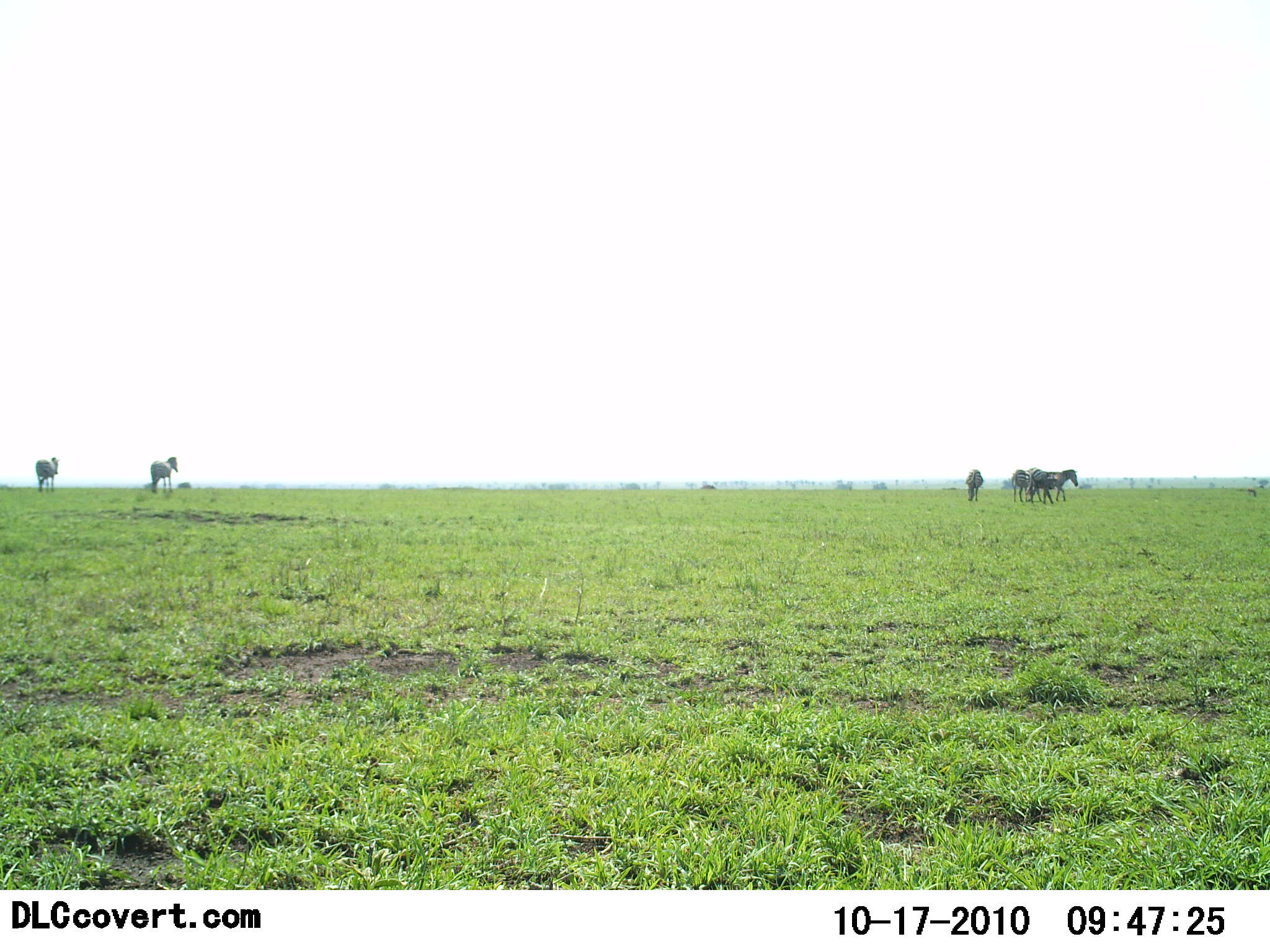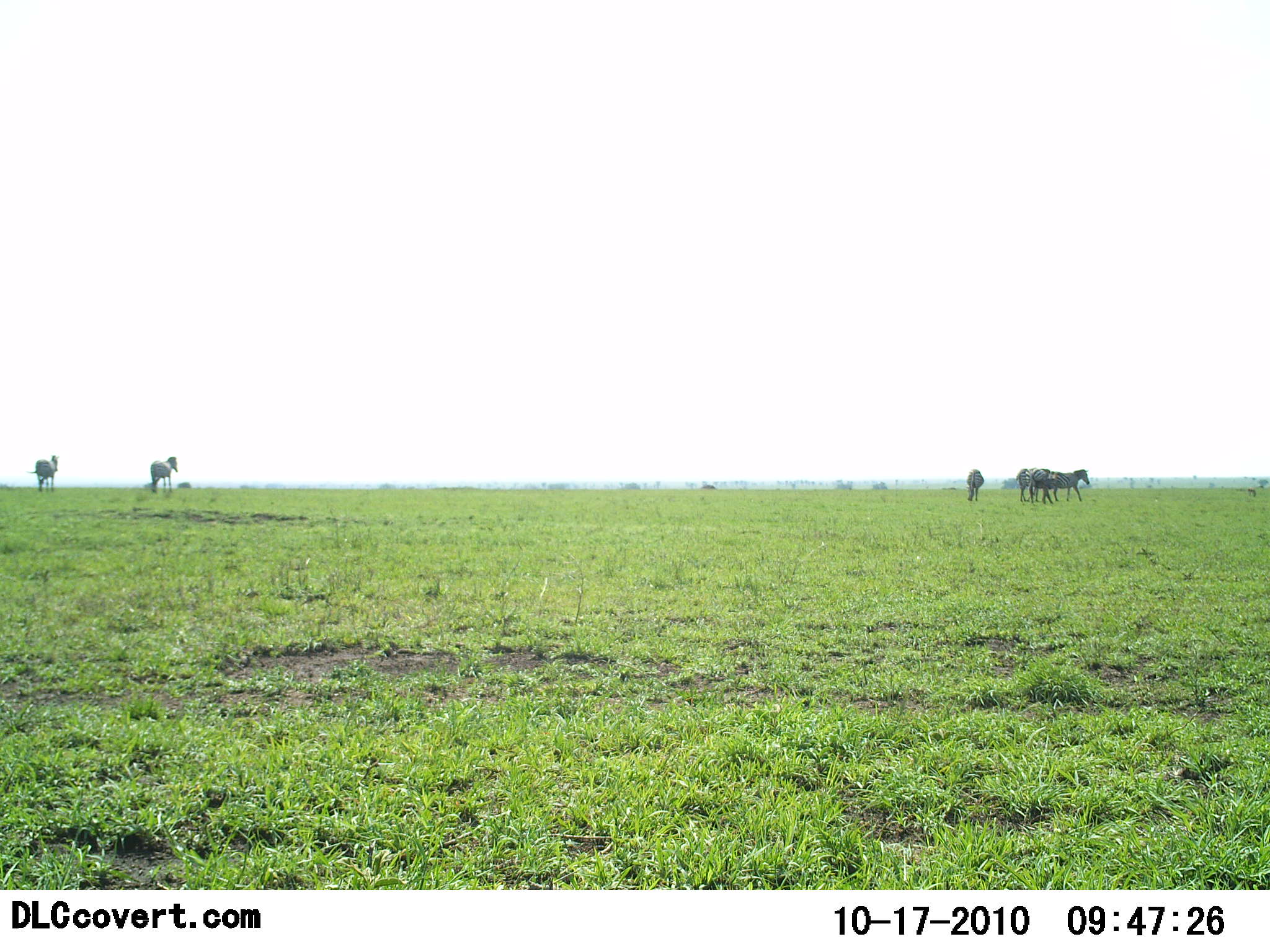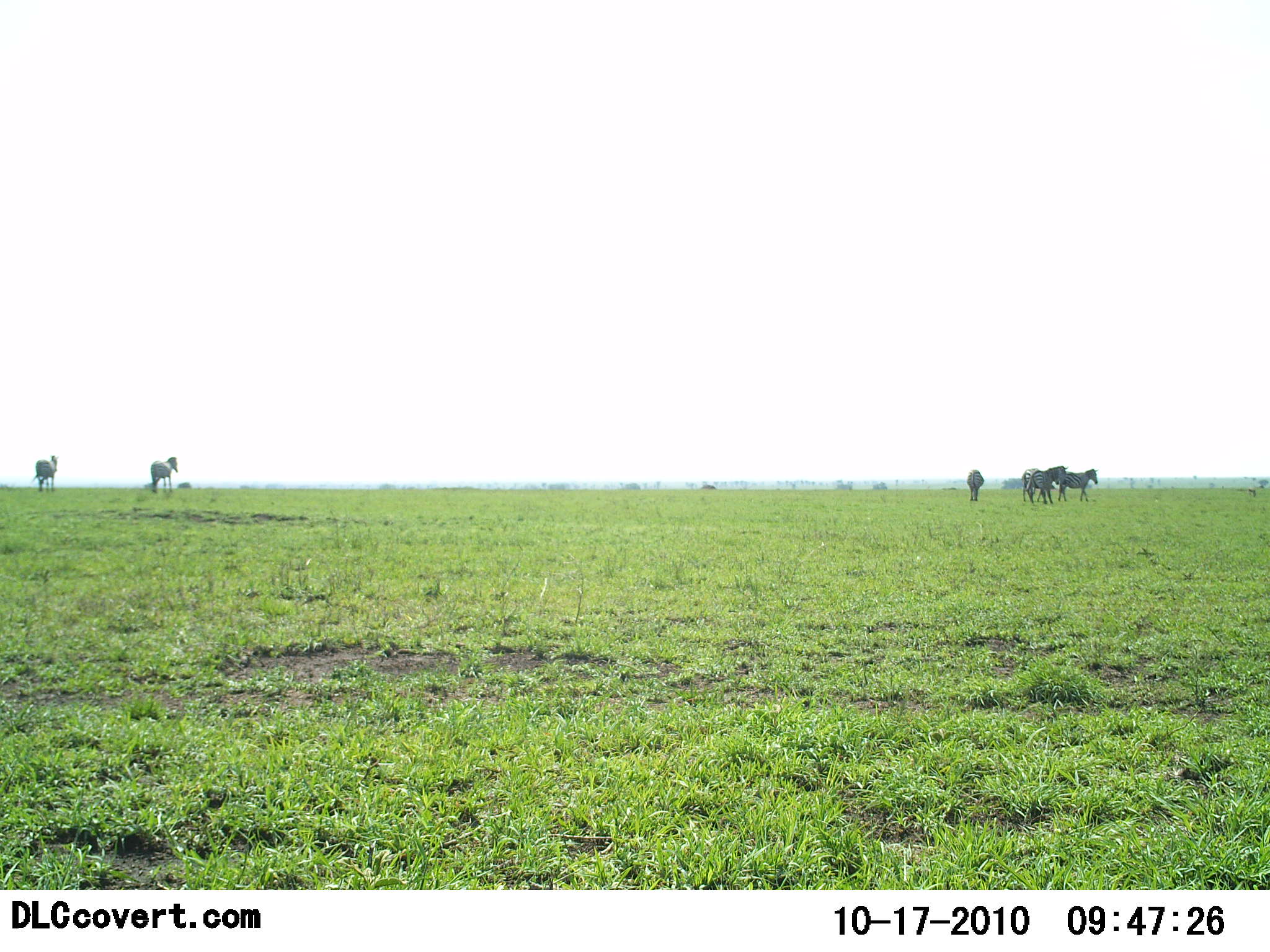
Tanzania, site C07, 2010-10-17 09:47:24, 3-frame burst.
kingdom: Animalia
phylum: Chordata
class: Mammalia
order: Perissodactyla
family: Equidae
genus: Equus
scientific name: Equus quagga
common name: plains zebra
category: zebra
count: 6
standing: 79%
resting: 0%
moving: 68%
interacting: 5%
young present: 0%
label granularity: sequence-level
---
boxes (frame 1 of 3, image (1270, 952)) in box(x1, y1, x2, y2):
animal: box(1024, 468, 1078, 504); box(150, 456, 179, 494); box(1011, 469, 1043, 502); box(35, 457, 60, 493); box(965, 469, 984, 501)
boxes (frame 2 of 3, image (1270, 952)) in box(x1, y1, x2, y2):
animal: box(1029, 469, 1091, 505); box(1015, 468, 1060, 503); box(29, 455, 60, 492); box(150, 456, 178, 493); box(965, 469, 985, 501)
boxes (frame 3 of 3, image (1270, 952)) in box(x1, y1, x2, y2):
animal: box(1026, 466, 1069, 505); box(1058, 469, 1098, 502); box(150, 457, 179, 494); box(33, 455, 59, 493); box(1021, 469, 1043, 502); box(967, 469, 985, 501)